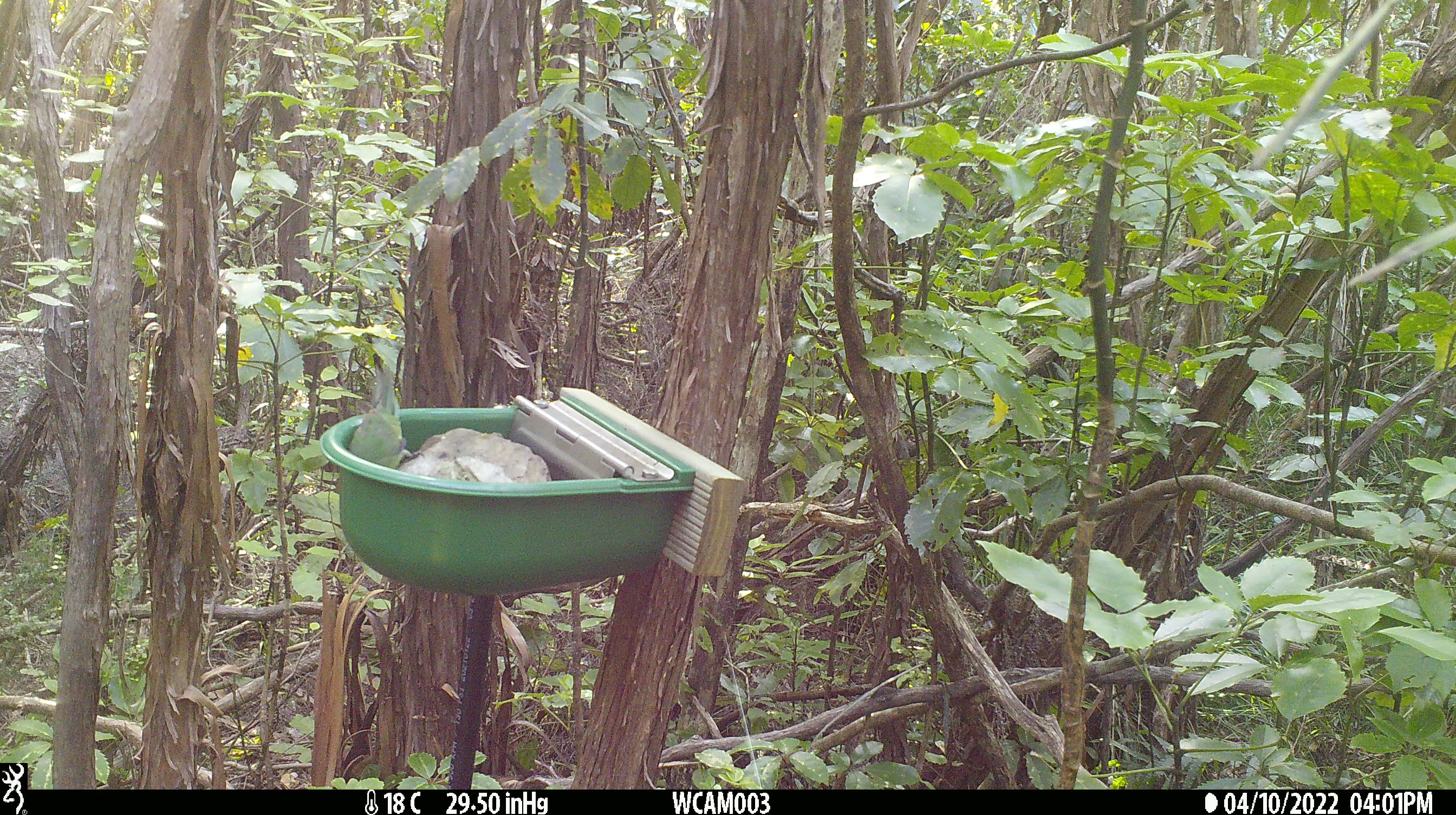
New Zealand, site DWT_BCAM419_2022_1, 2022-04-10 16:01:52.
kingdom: Animalia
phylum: Chordata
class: Aves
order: Psittaciformes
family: Psittaculidae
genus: Cyanoramphus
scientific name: Cyanoramphus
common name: parakeet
Parakeet (Cyanoramphus).